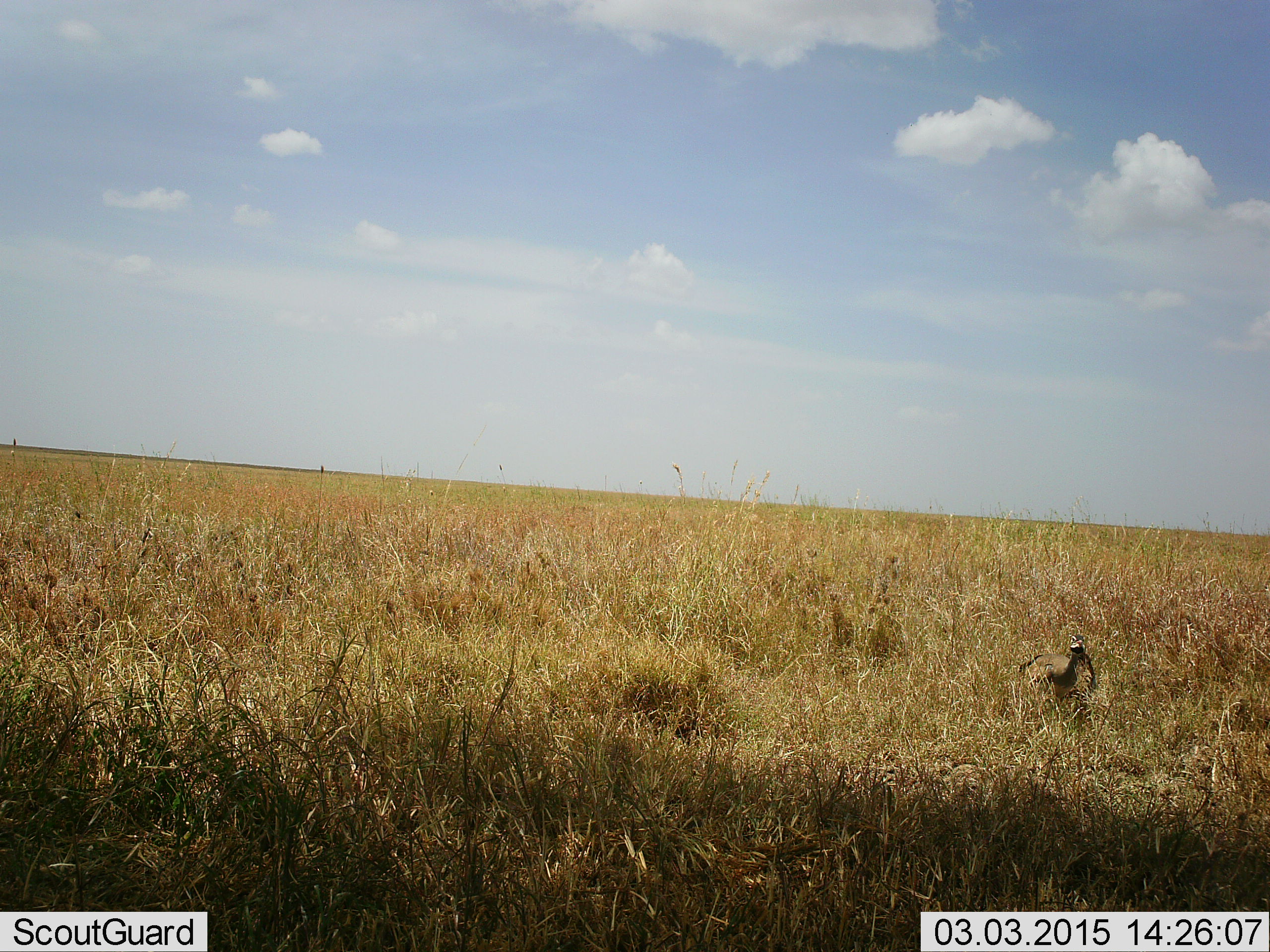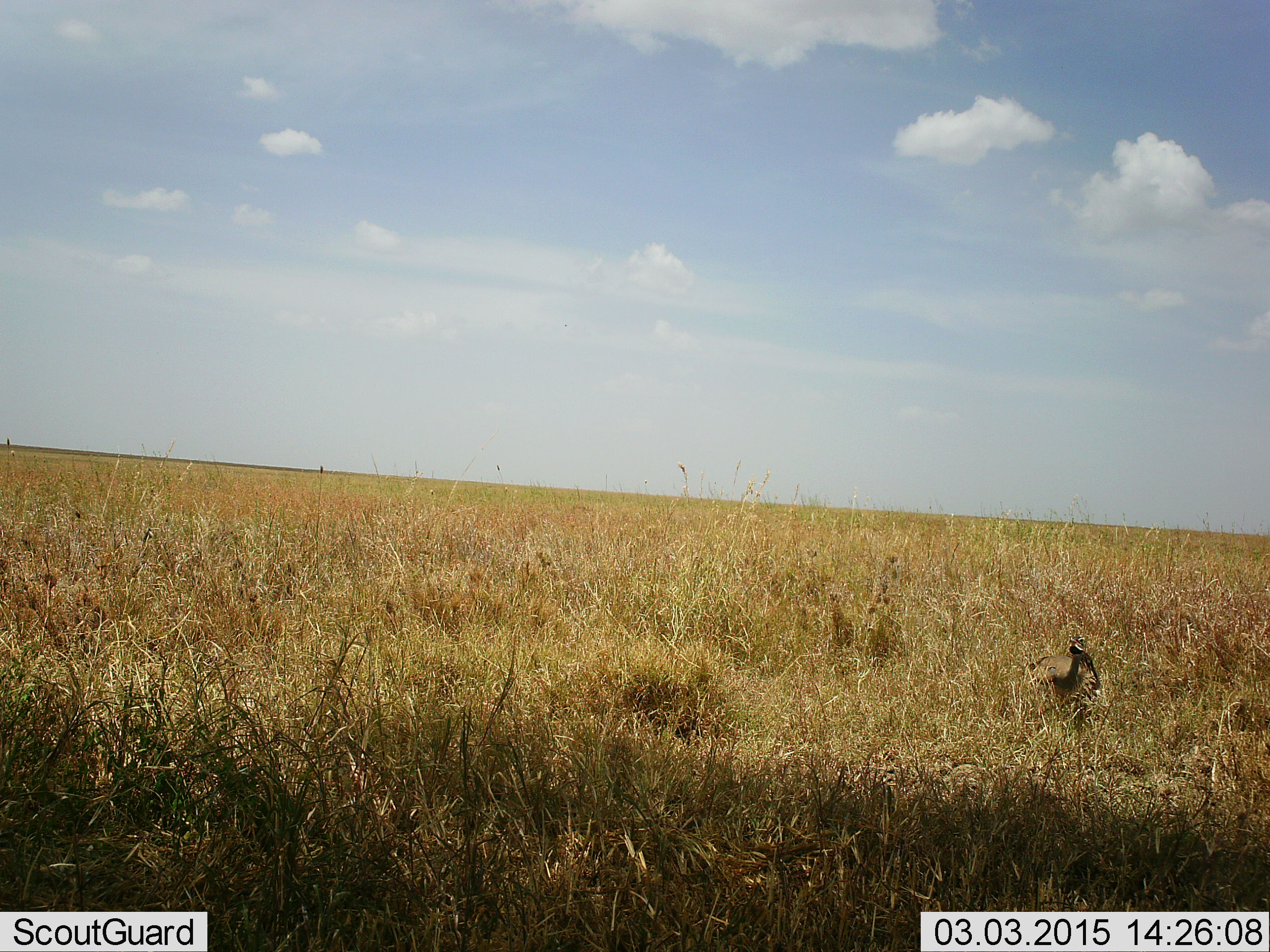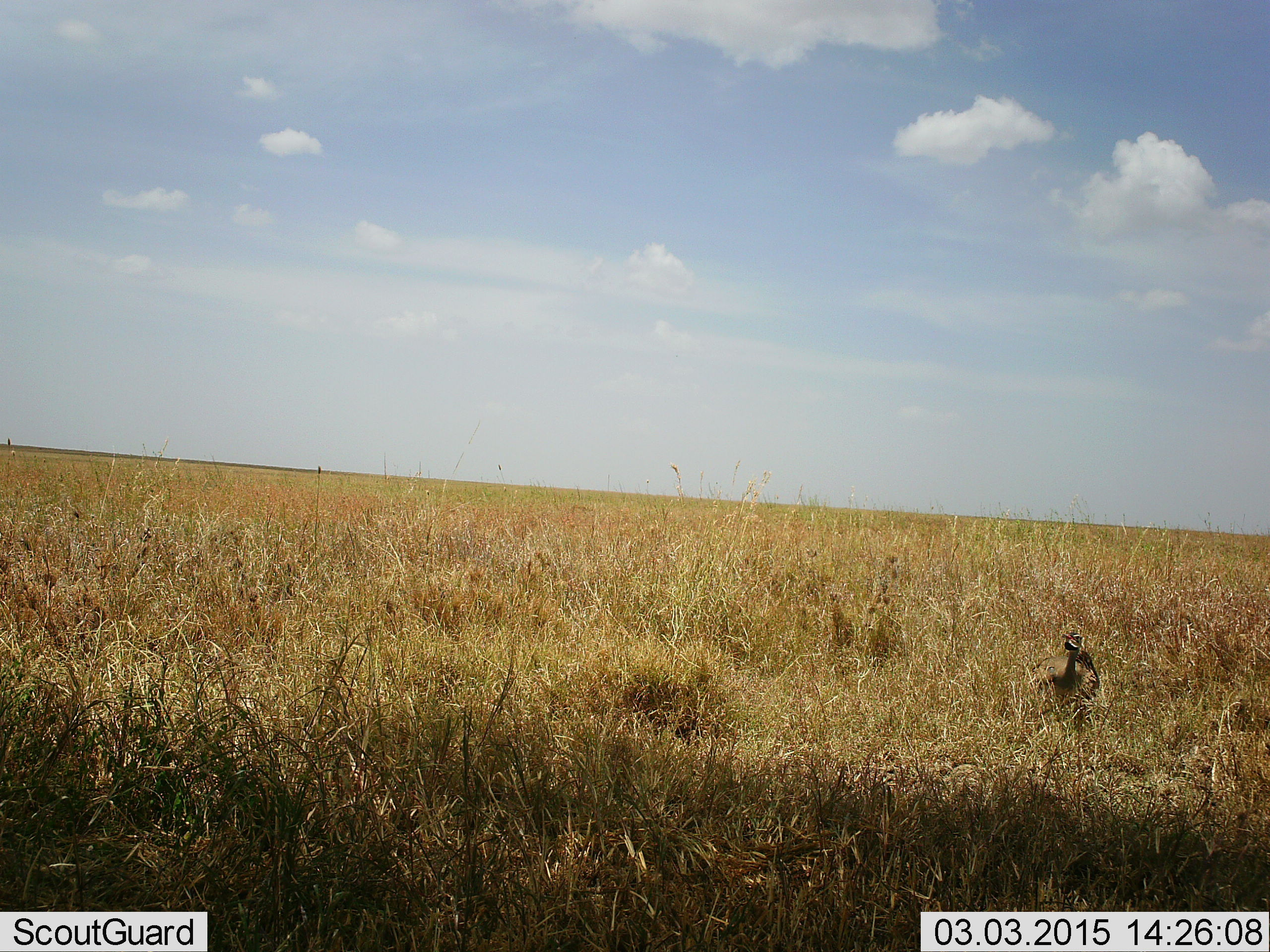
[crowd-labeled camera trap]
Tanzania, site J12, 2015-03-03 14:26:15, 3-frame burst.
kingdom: Animalia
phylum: Chordata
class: Aves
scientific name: Aves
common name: bird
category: otherbird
Otherbird (bird) (Aves), count 1. Behavior (volunteer vote fractions): standing 90%, resting 20%, moving 0%, interacting 0%. Young present (vote fraction): 0%. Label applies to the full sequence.